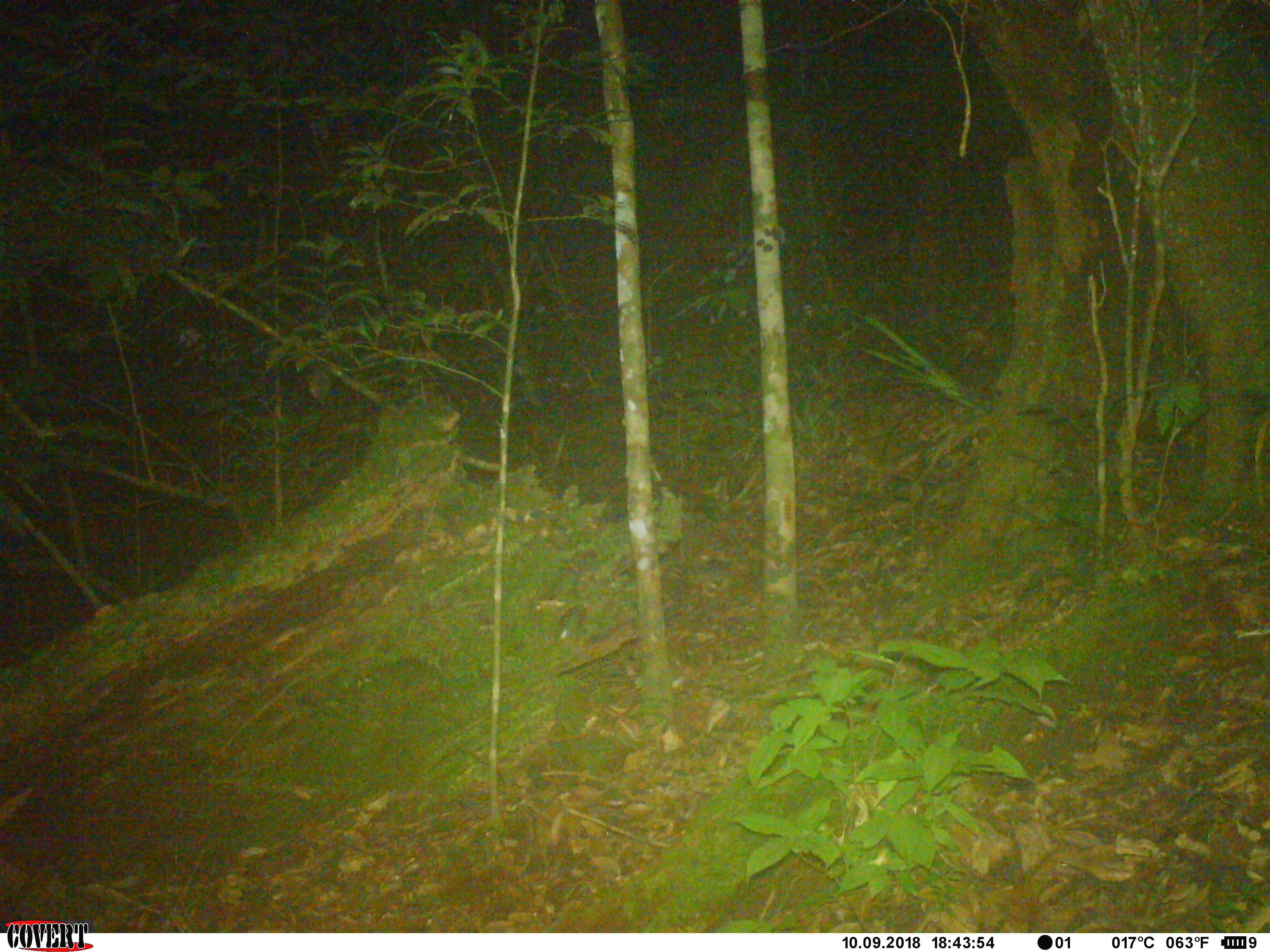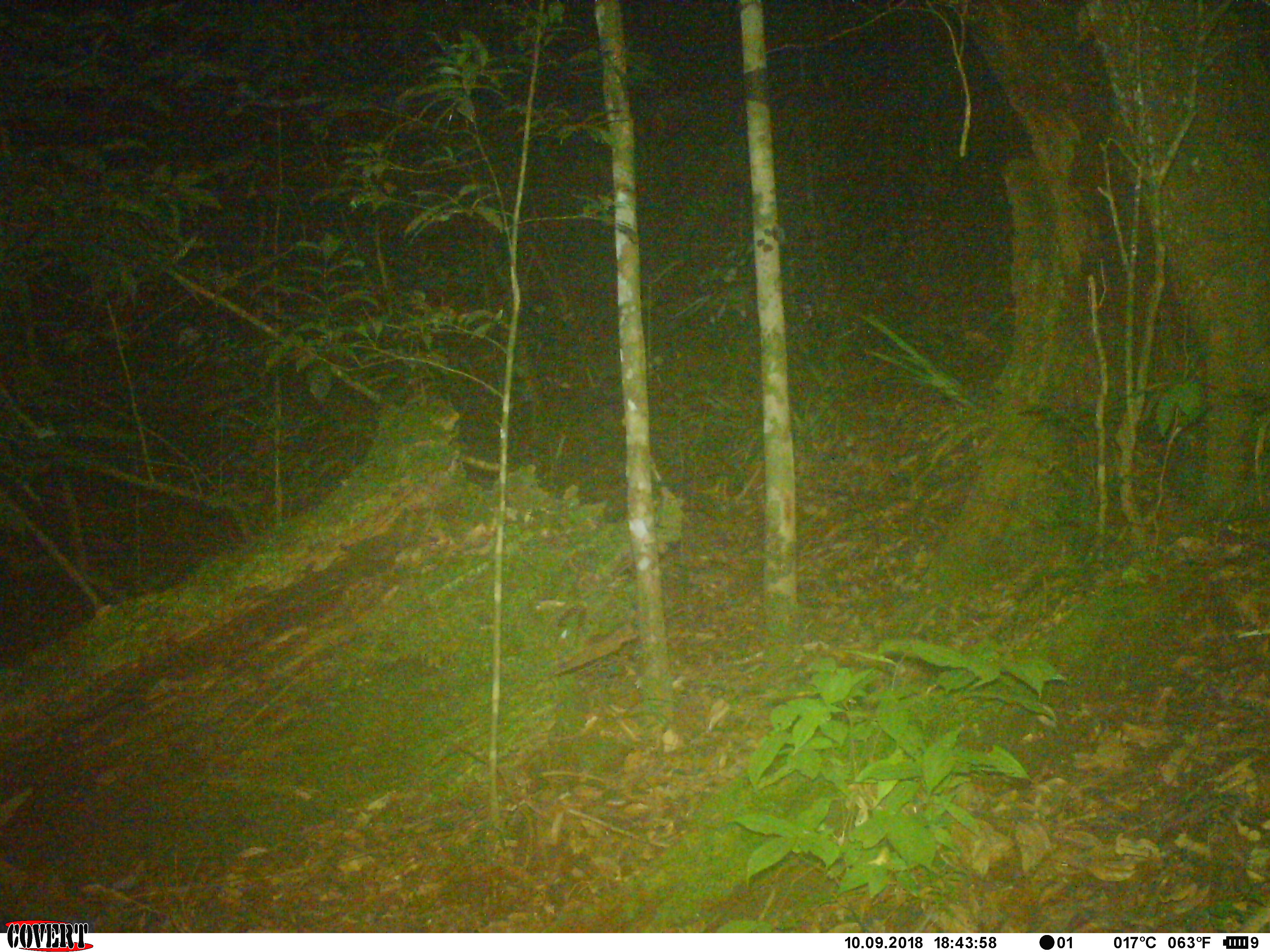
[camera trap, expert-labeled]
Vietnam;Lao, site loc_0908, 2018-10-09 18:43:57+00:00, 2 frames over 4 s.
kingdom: Animalia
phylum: Chordata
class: Mammalia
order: Rodentia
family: Muridae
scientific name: Muridae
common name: old-world mice and rats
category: unidentified murid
Unidentified murid (old-world mice and rats) (Muridae). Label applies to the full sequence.